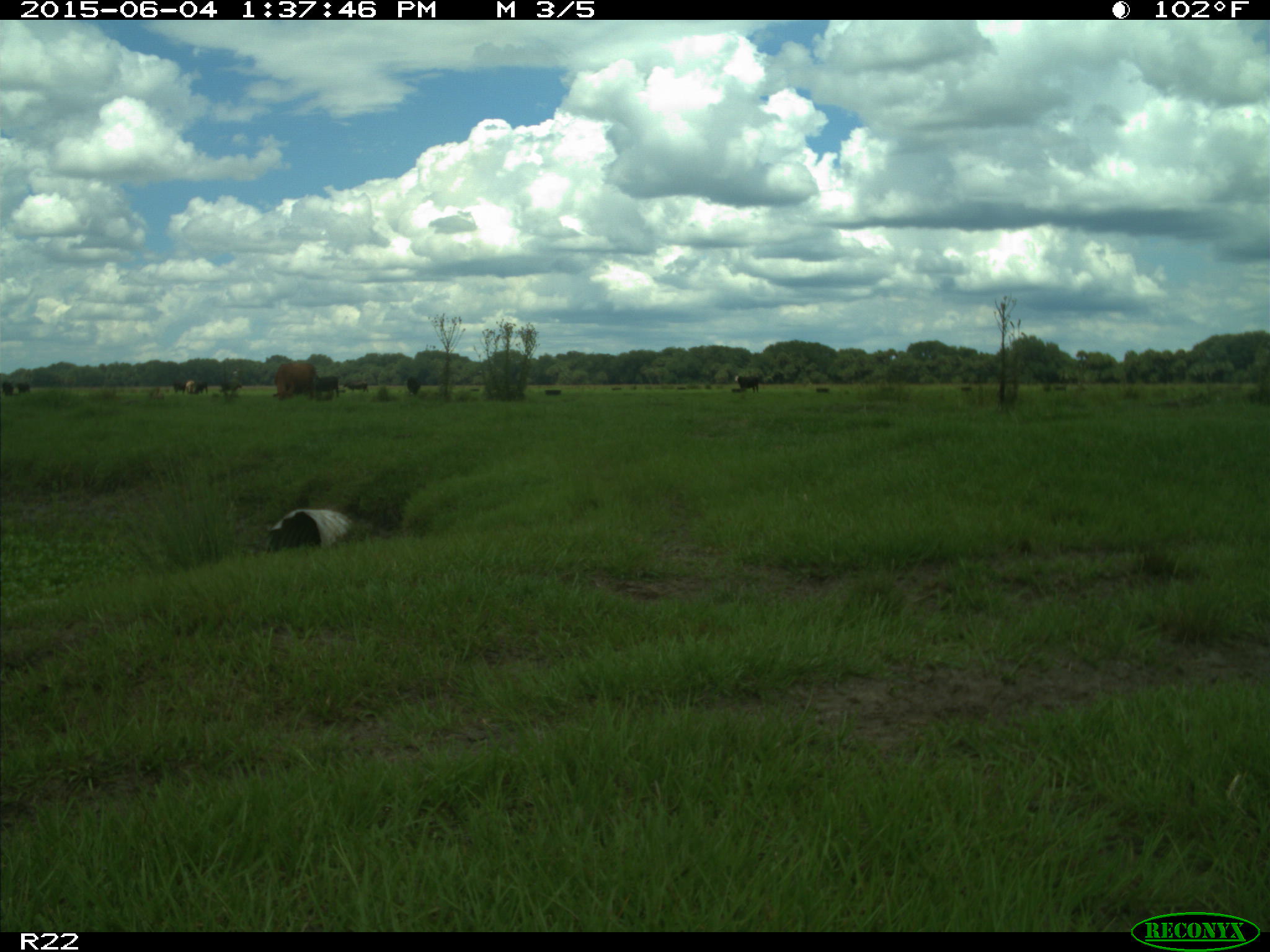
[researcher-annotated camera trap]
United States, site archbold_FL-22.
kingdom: Animalia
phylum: Chordata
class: Mammalia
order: Artiodactyla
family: Bovidae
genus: Bos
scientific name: Bos taurus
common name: domestic cow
Bos taurus (domestic cow).